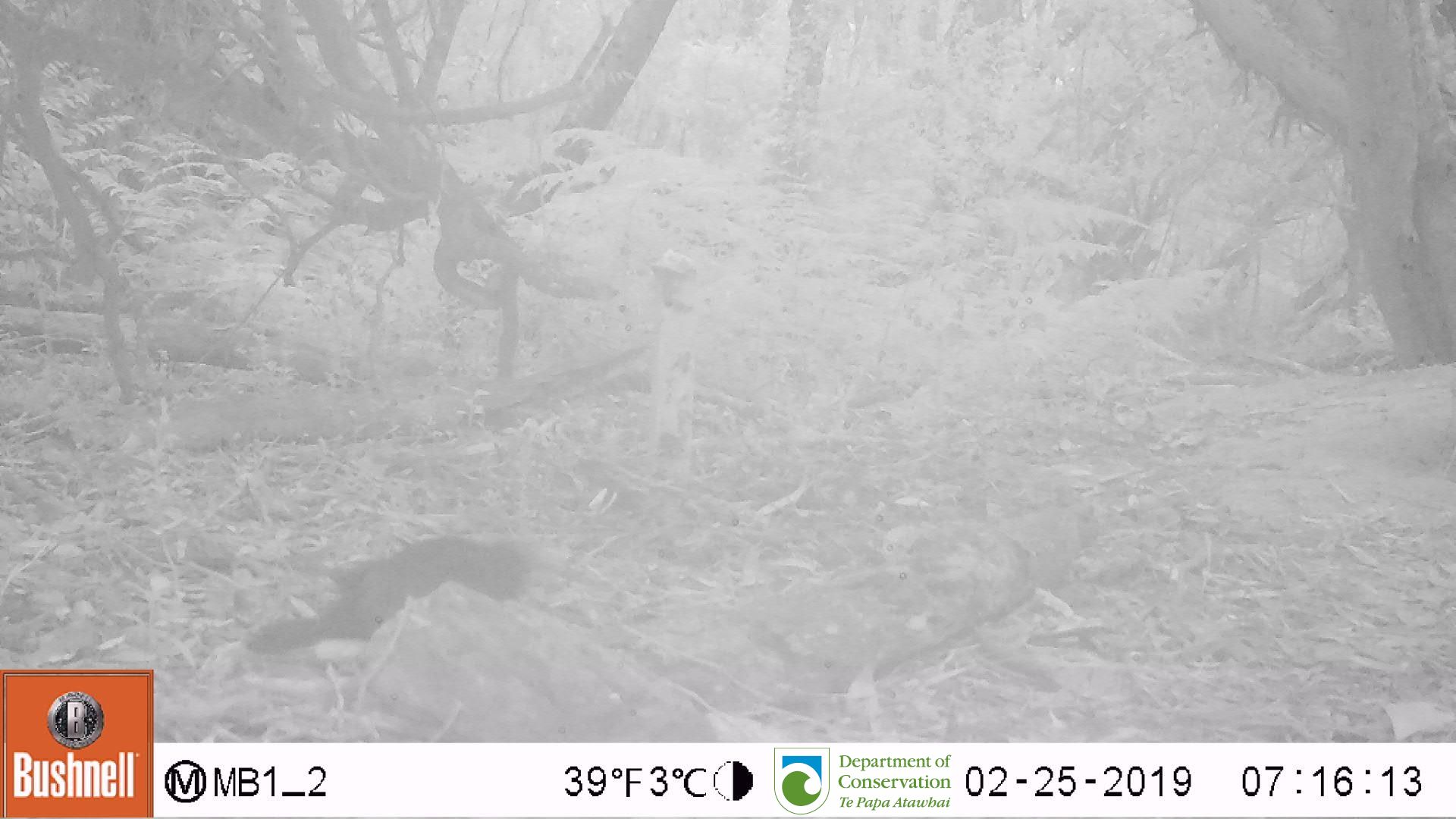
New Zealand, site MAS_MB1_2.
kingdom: Animalia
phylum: Chordata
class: Aves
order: Passeriformes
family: Turdidae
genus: Turdus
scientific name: Turdus merula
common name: eurasian blackbird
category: blackbird